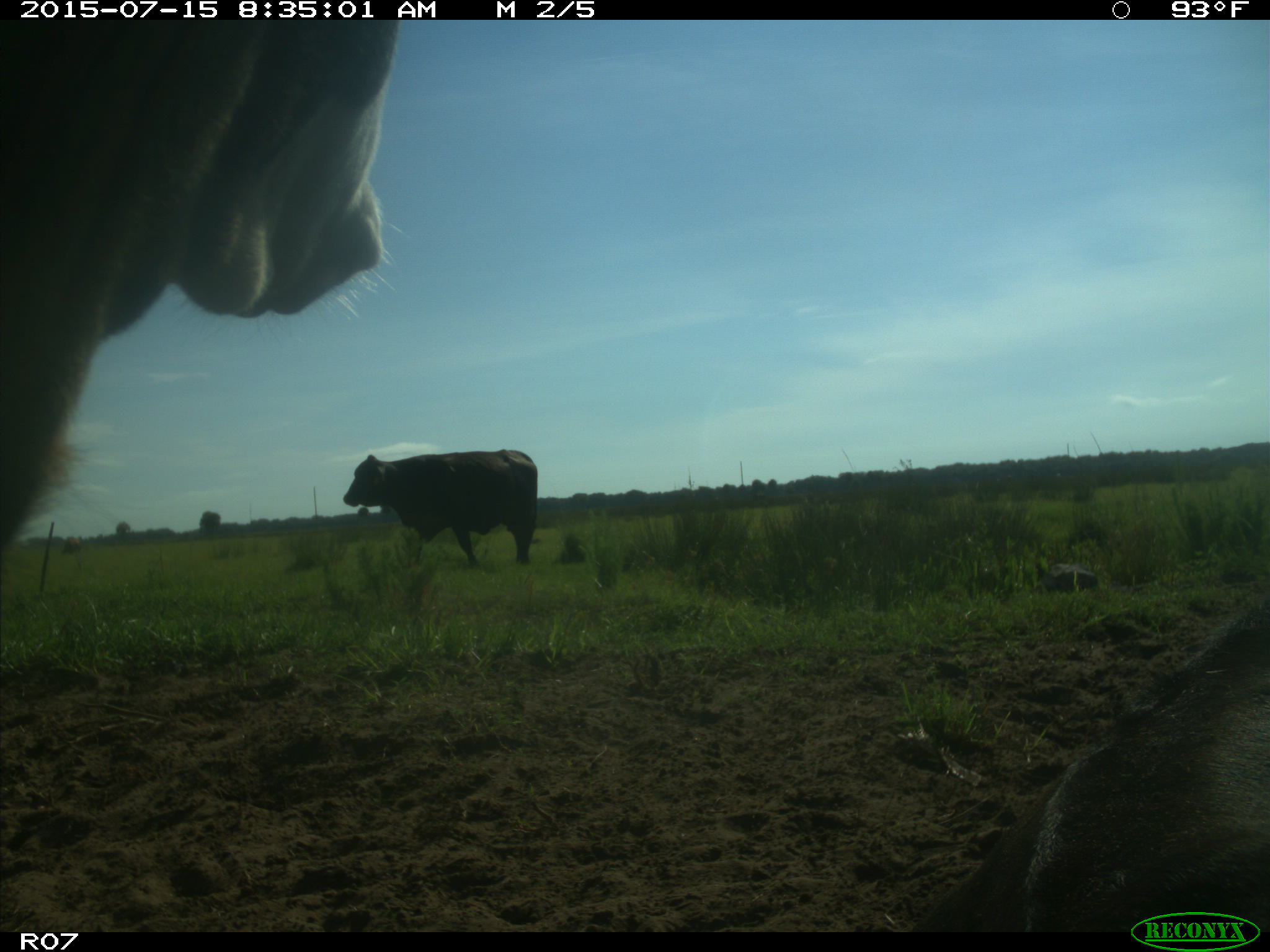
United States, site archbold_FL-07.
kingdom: Animalia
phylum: Chordata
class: Mammalia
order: Artiodactyla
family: Bovidae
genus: Bos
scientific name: Bos taurus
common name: domestic cow